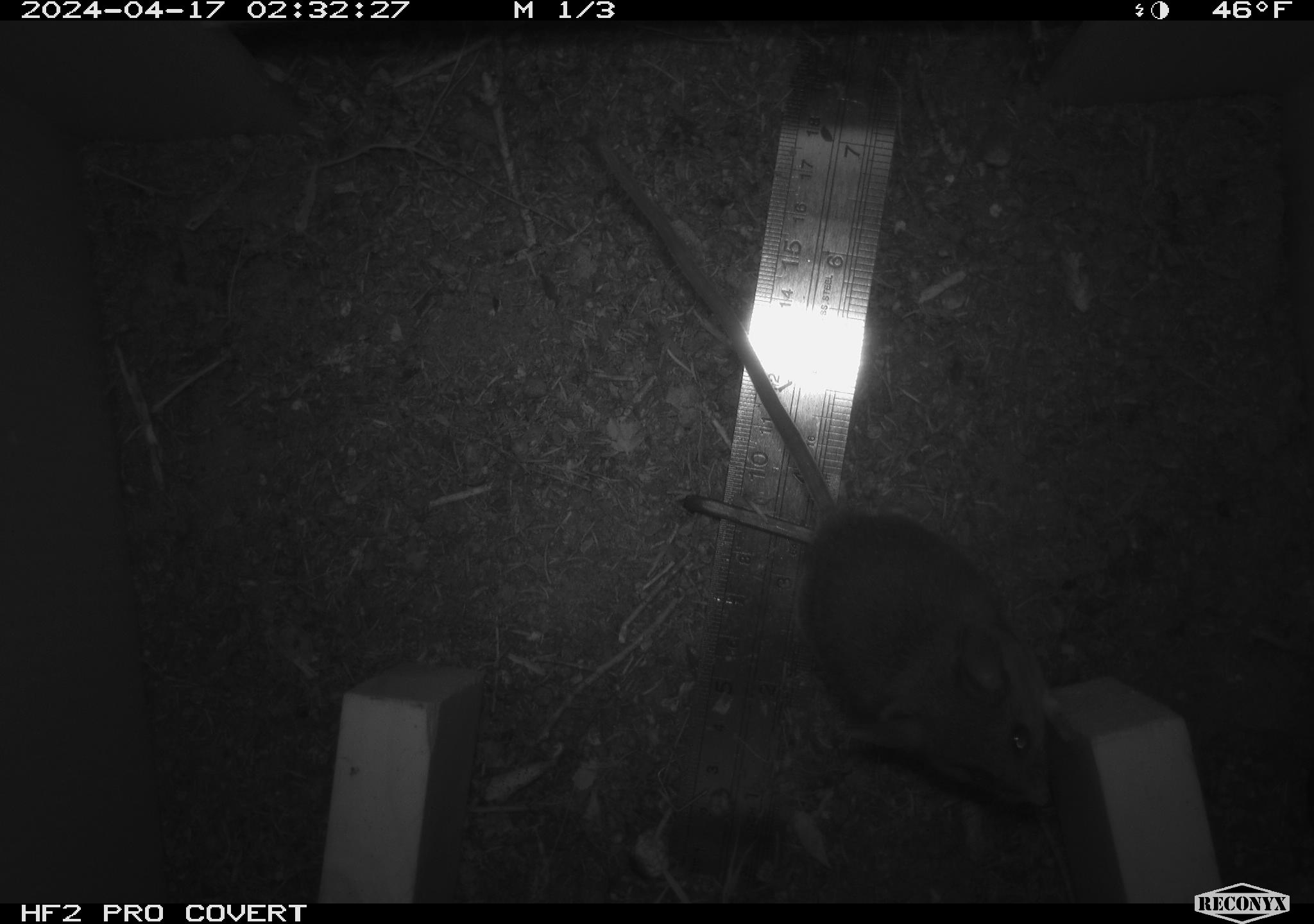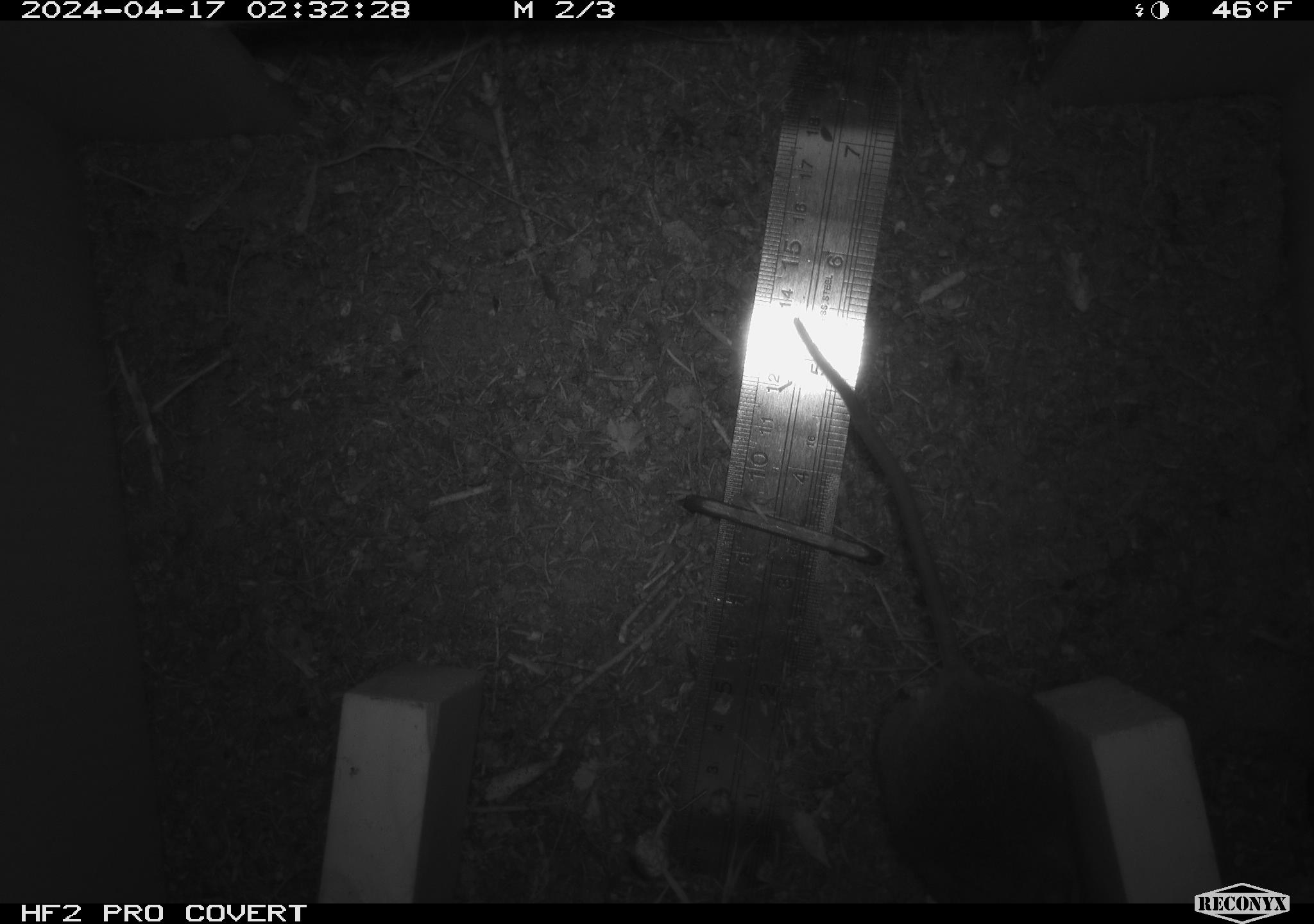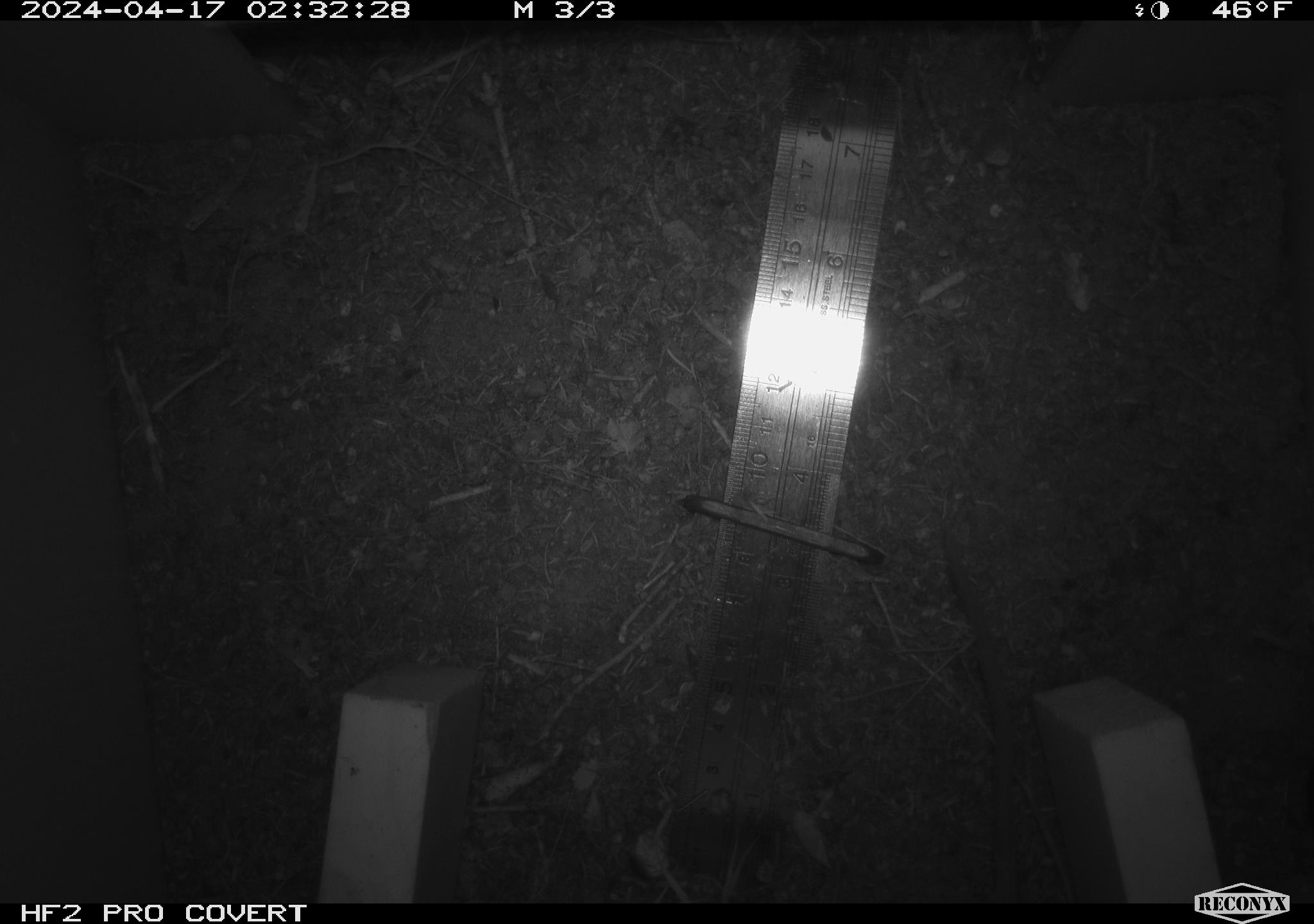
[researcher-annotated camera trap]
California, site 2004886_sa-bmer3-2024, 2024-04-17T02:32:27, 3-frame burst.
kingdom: Animalia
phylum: Chordata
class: Mammalia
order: Rodentia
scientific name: Rodentia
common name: woodrat or rat or mouse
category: woodrat or rat or mouse species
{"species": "woodrat or rat or mouse species (woodrat or rat or mouse) (Rodentia)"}